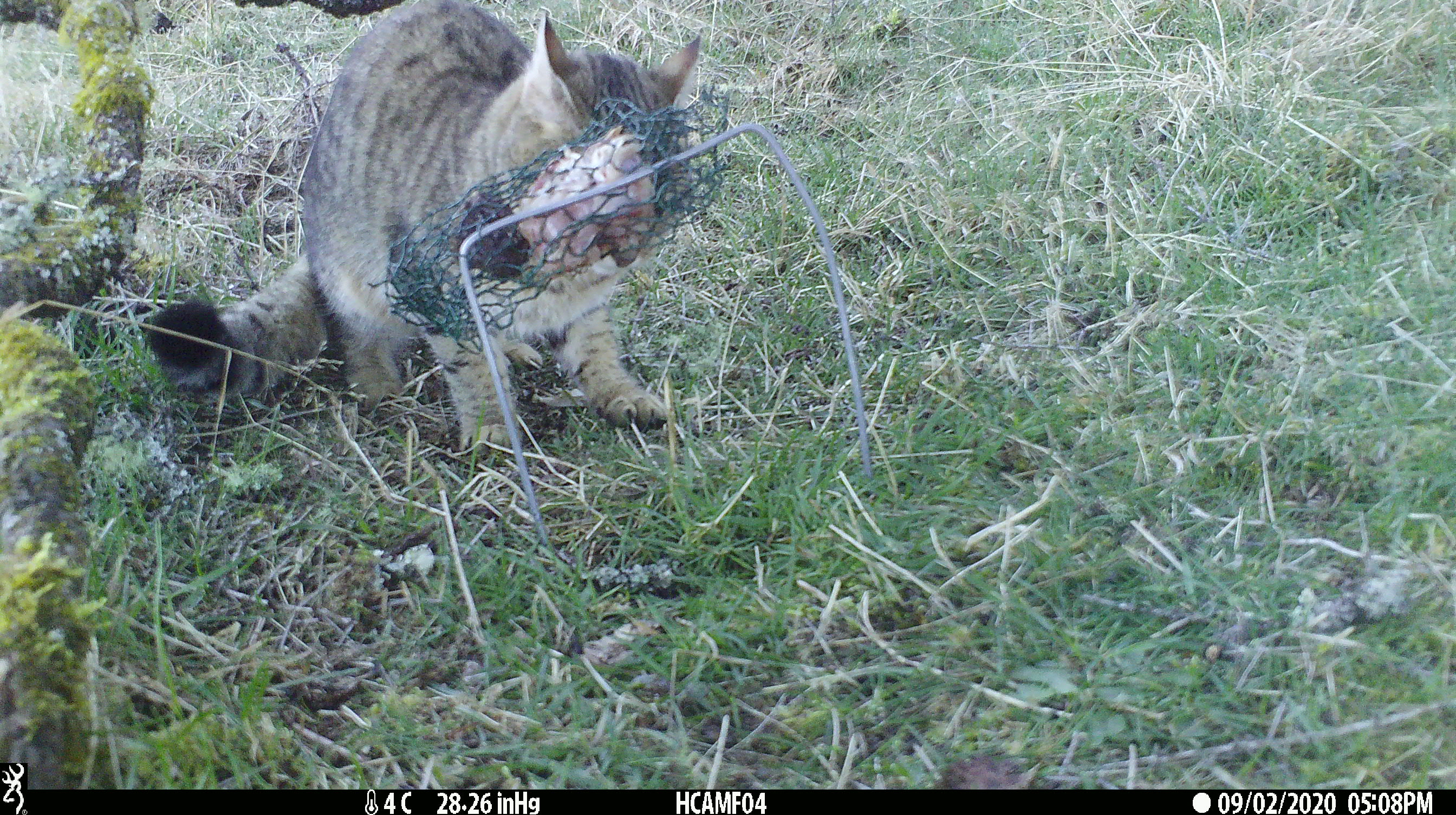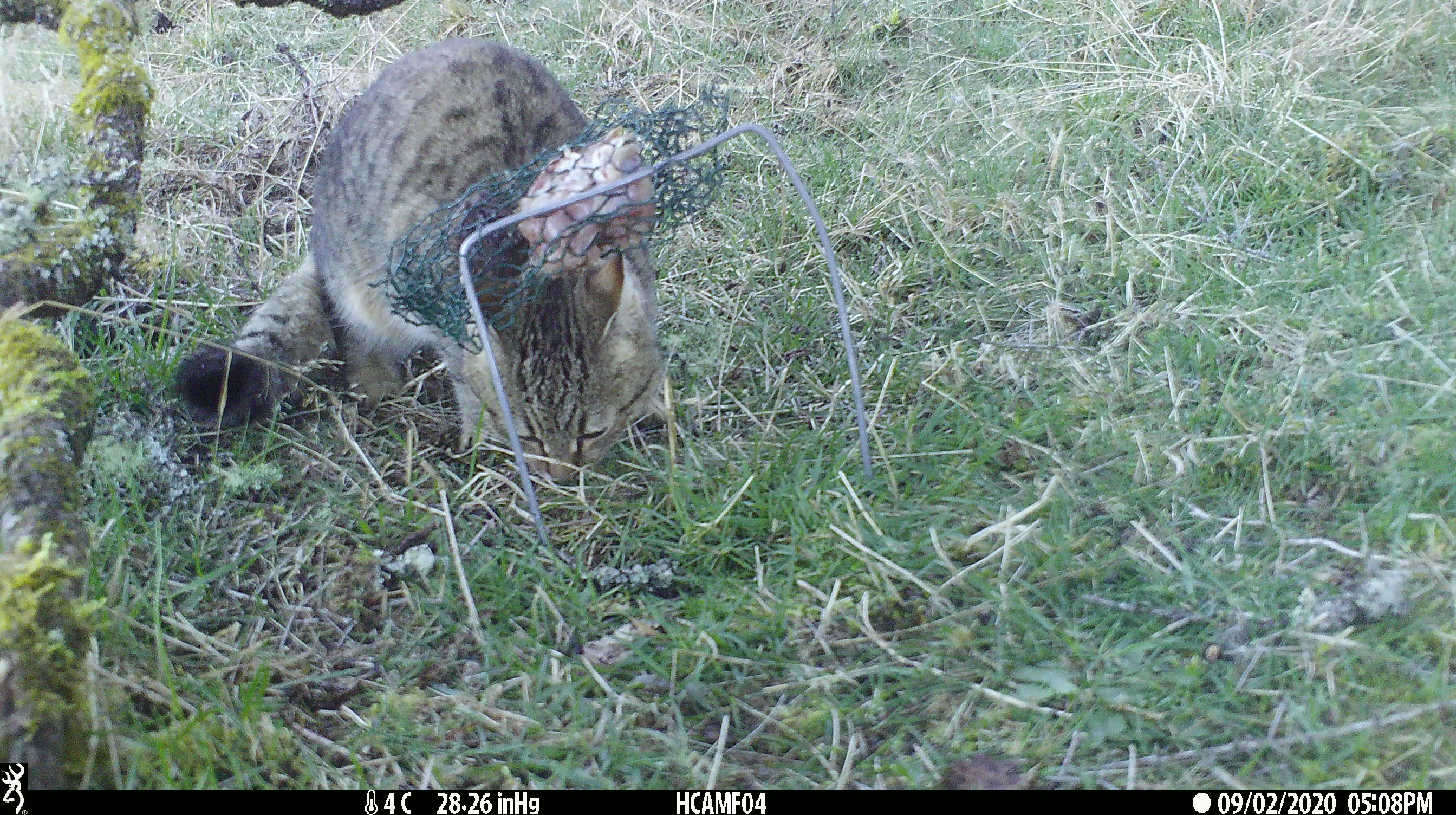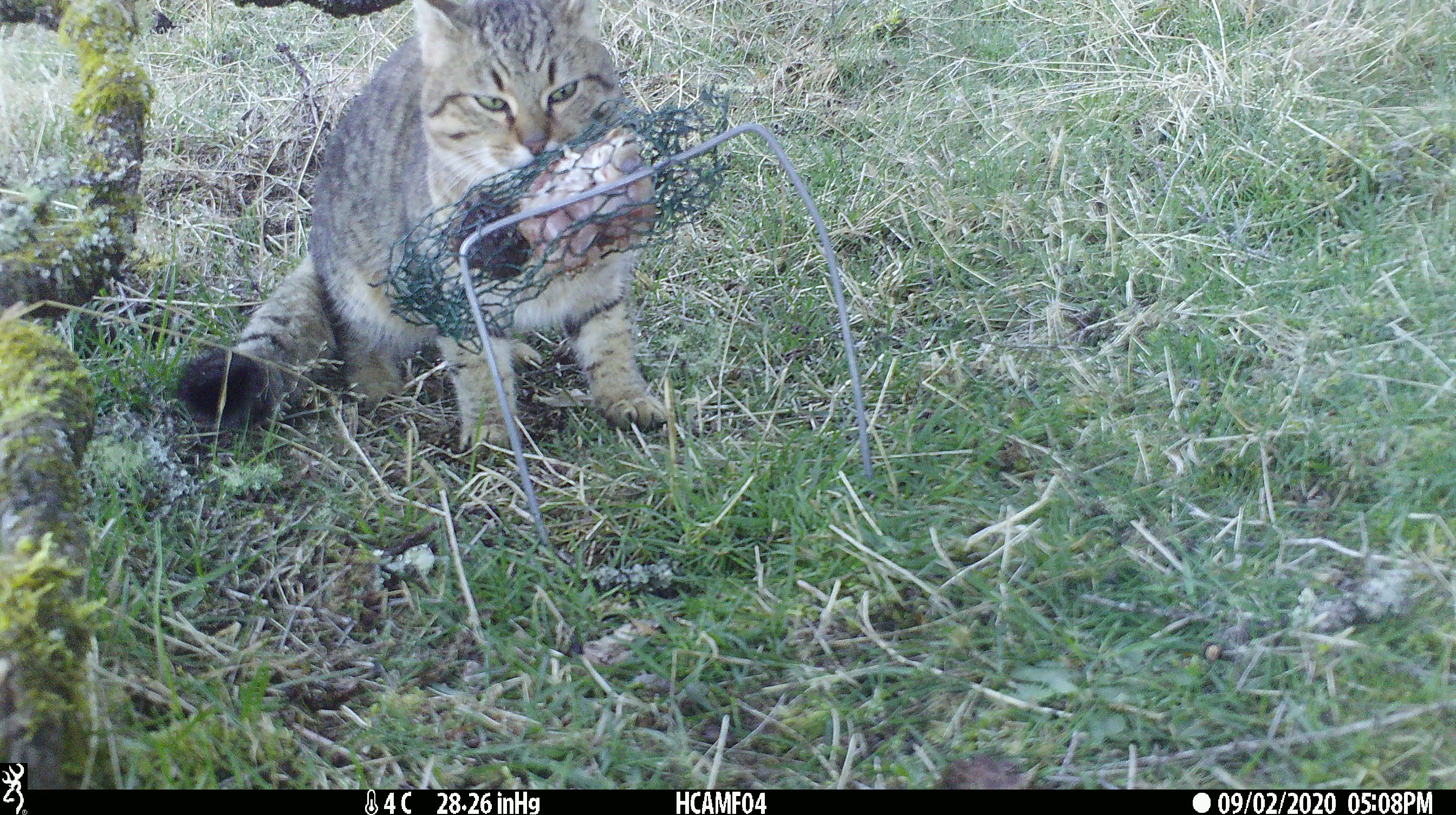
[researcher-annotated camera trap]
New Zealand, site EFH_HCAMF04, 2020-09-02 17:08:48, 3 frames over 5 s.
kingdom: Animalia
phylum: Chordata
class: Mammalia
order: Carnivora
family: Felidae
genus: Felis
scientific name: Felis catus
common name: domestic cat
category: cat